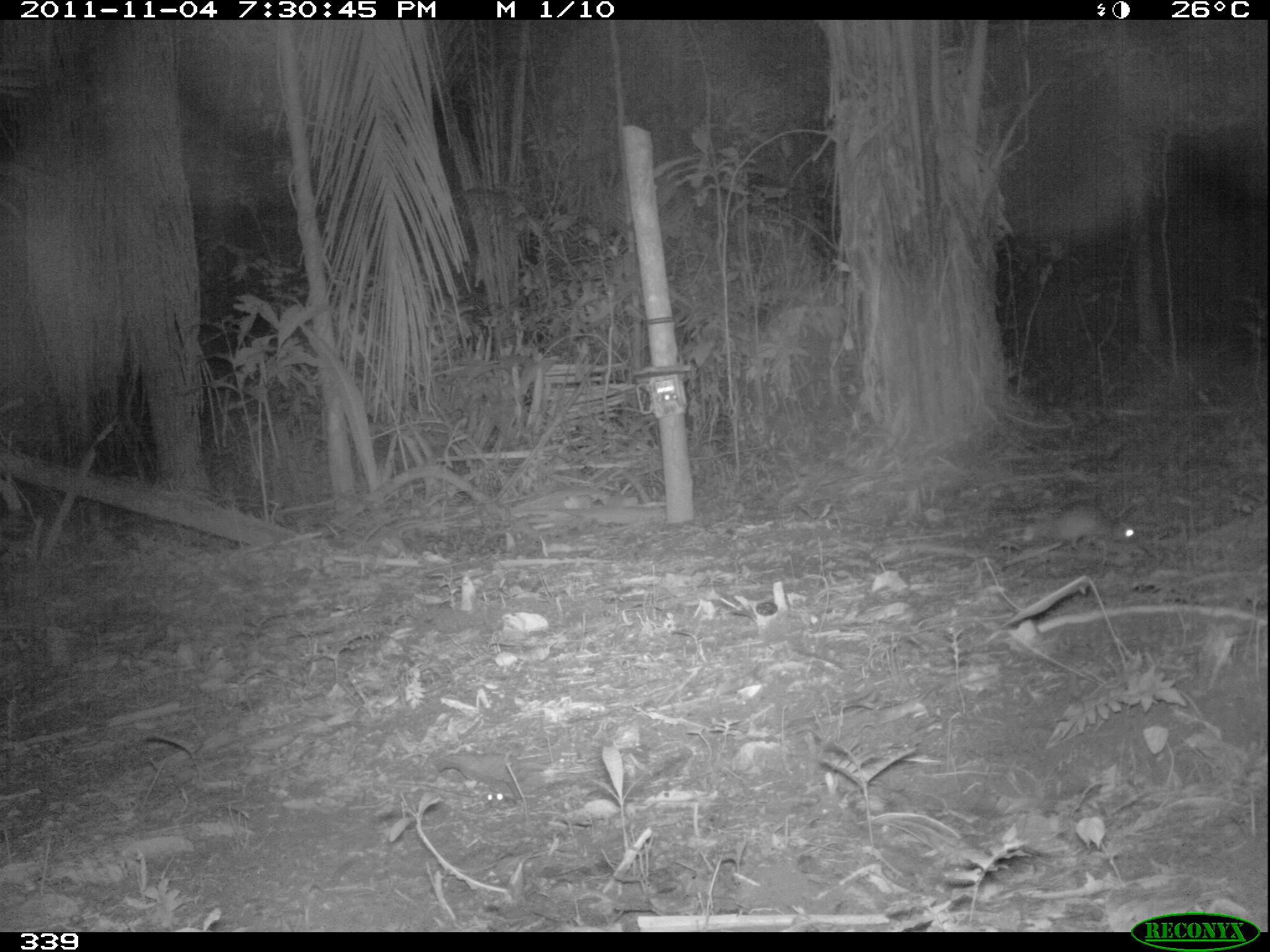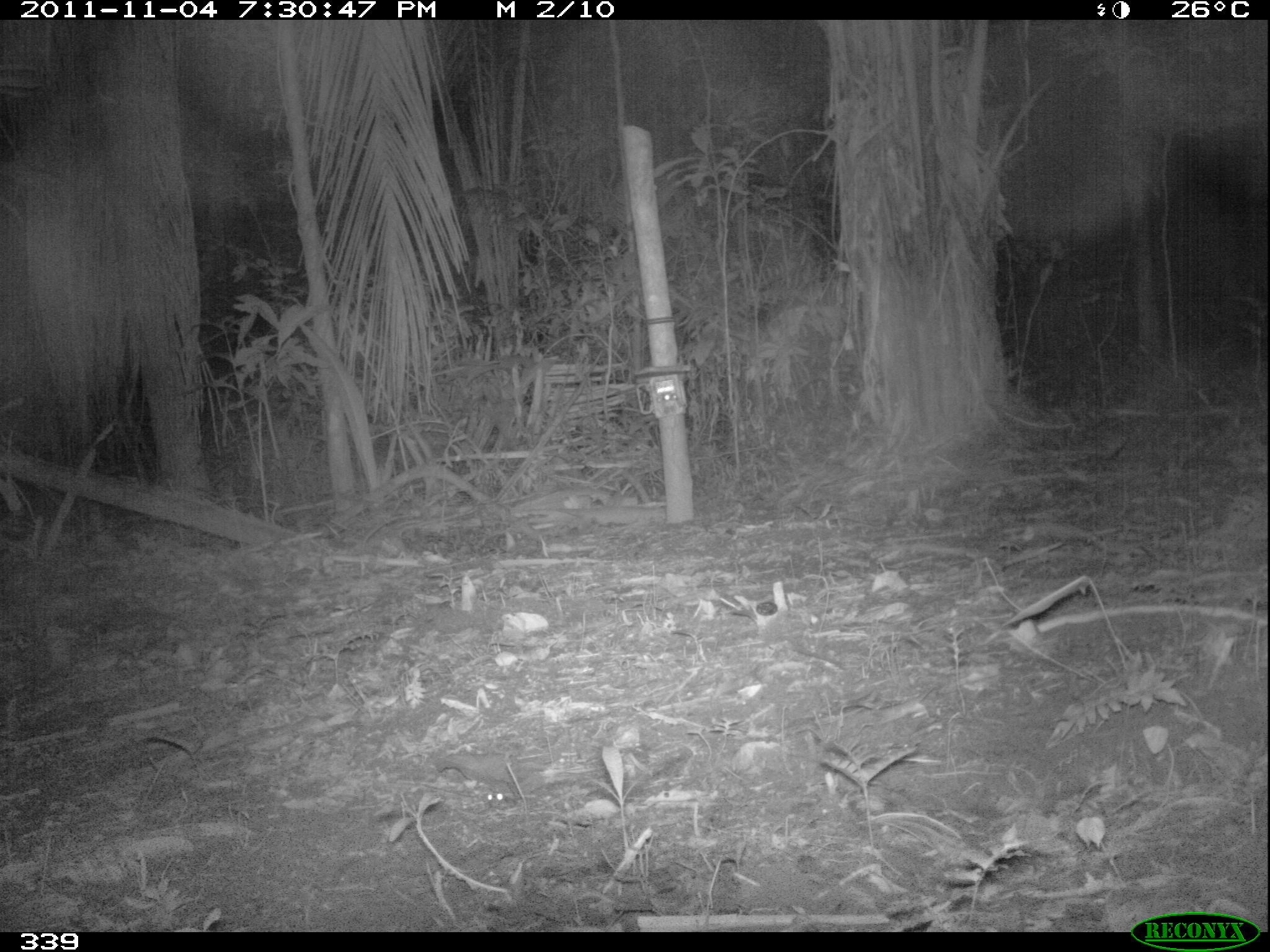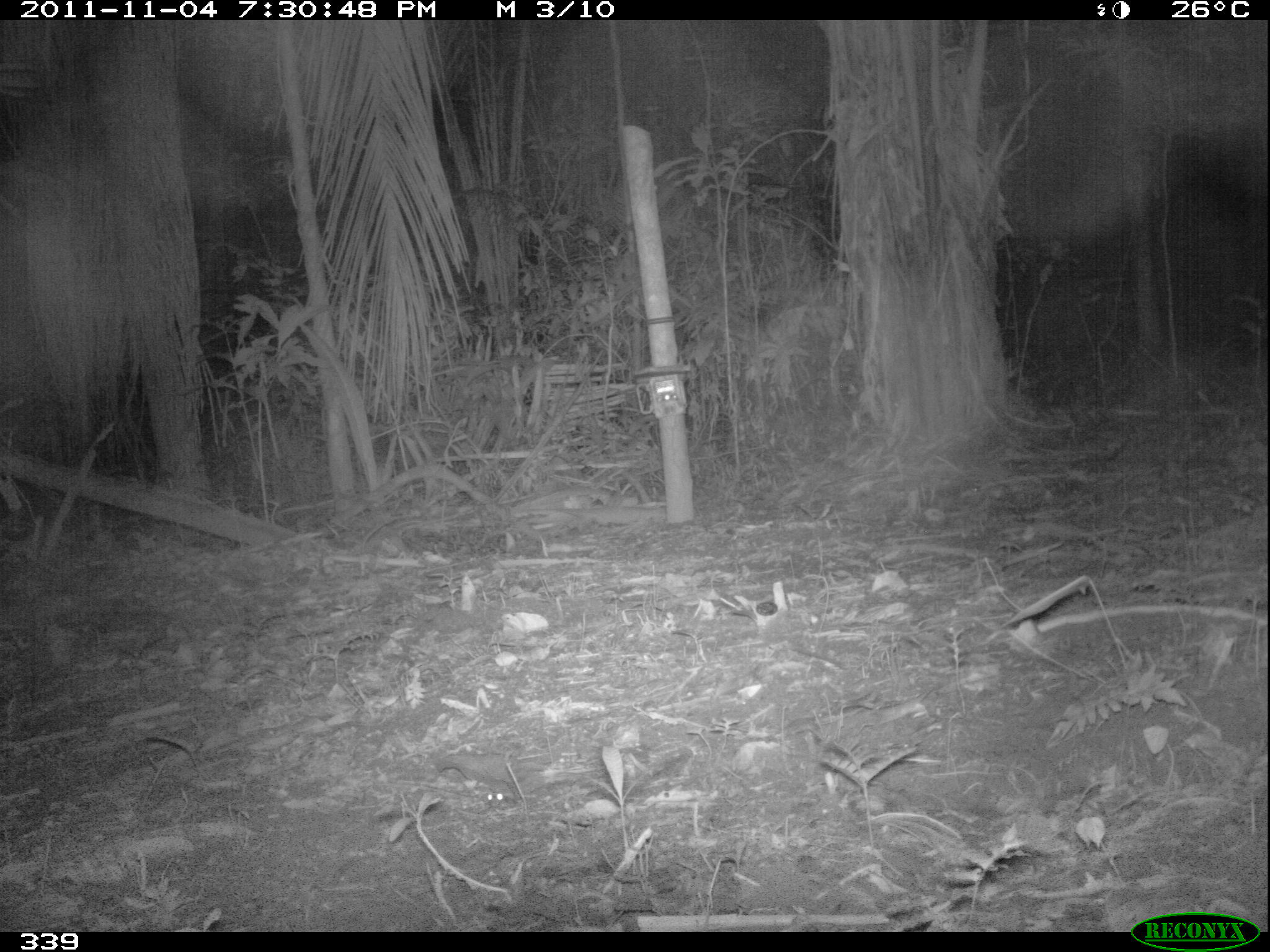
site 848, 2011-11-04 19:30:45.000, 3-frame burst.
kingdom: Animalia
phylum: Chordata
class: Mammalia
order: Rodentia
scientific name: Rodentia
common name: rodents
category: unknown rodent